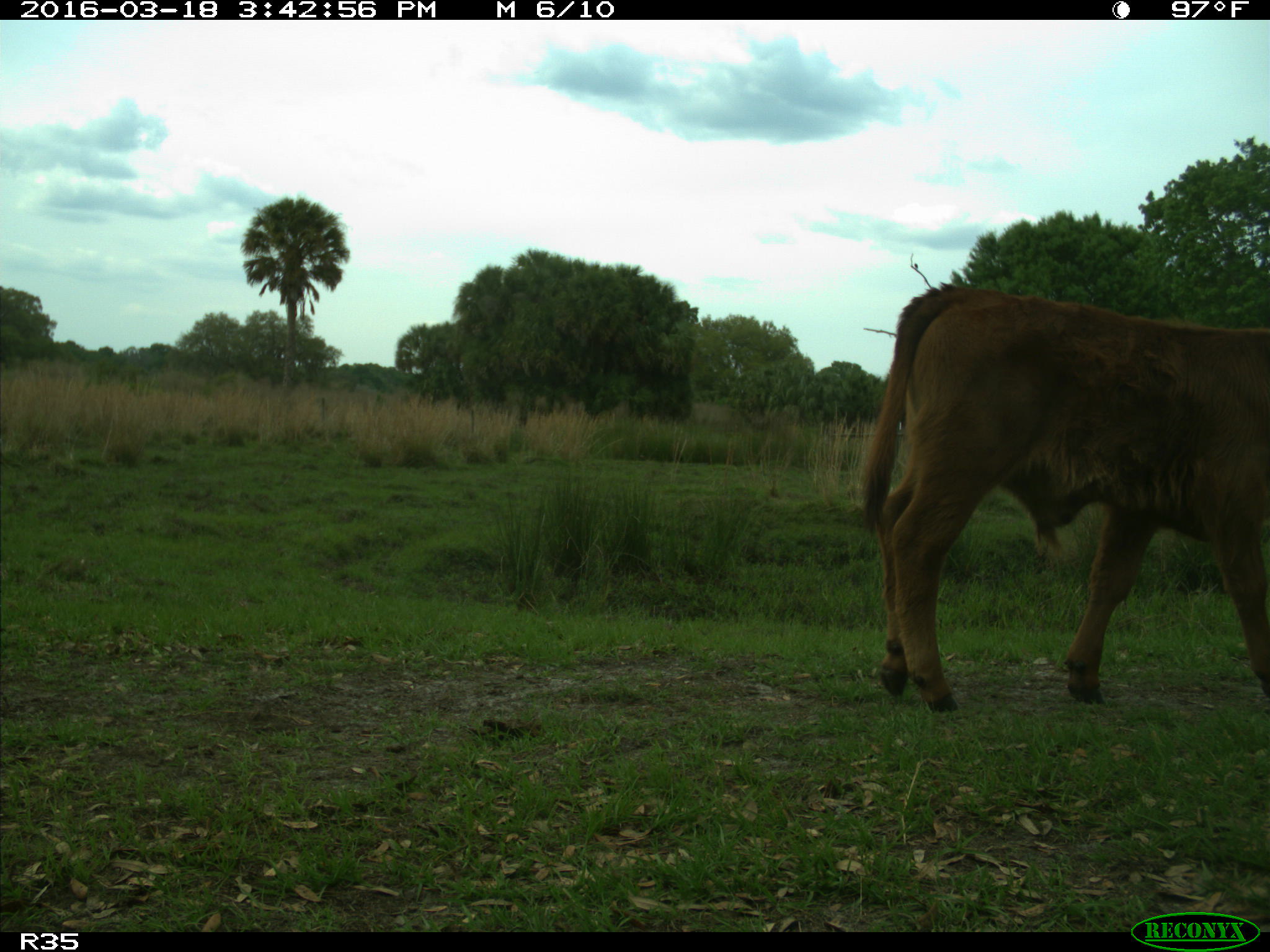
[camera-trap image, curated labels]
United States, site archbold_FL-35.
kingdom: Animalia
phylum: Chordata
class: Mammalia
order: Artiodactyla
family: Bovidae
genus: Bos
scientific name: Bos taurus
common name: domestic cow